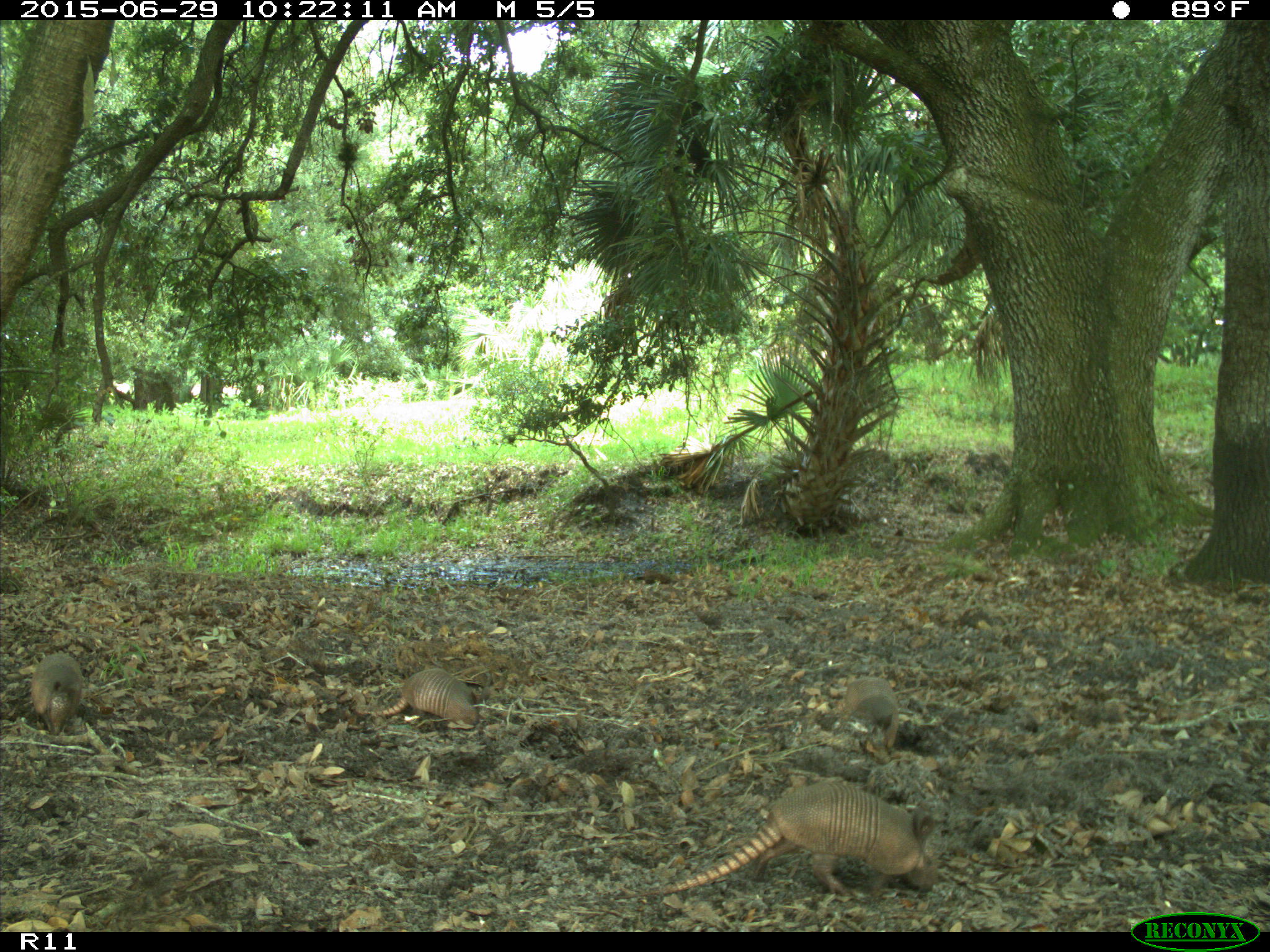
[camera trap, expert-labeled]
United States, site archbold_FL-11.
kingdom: Animalia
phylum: Chordata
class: Mammalia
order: Cingulata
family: Dasypodidae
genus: Dasypus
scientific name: Dasypus novemcinctus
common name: nine-banded armadillo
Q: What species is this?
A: Dasypus novemcinctus (nine-banded armadillo).